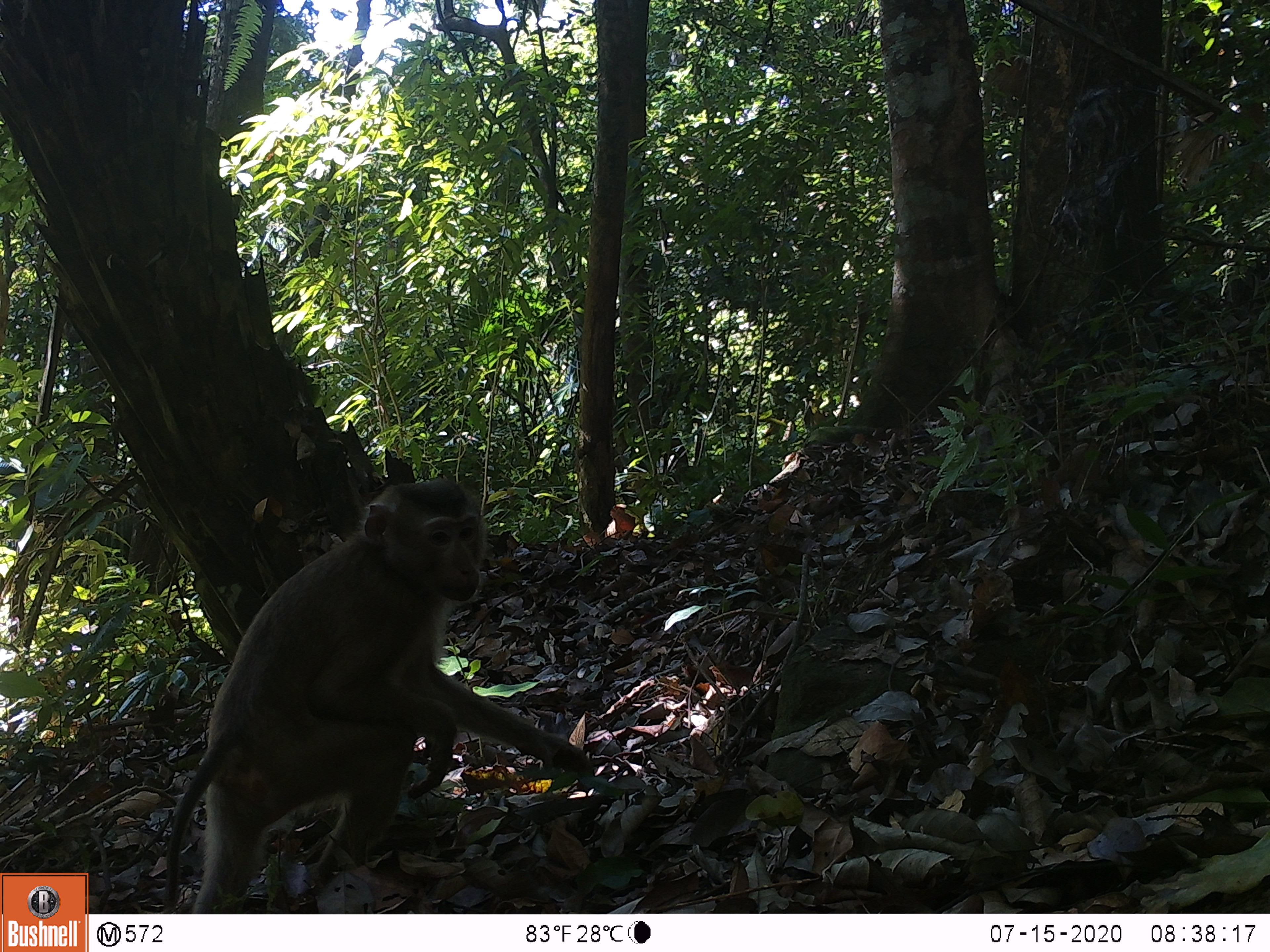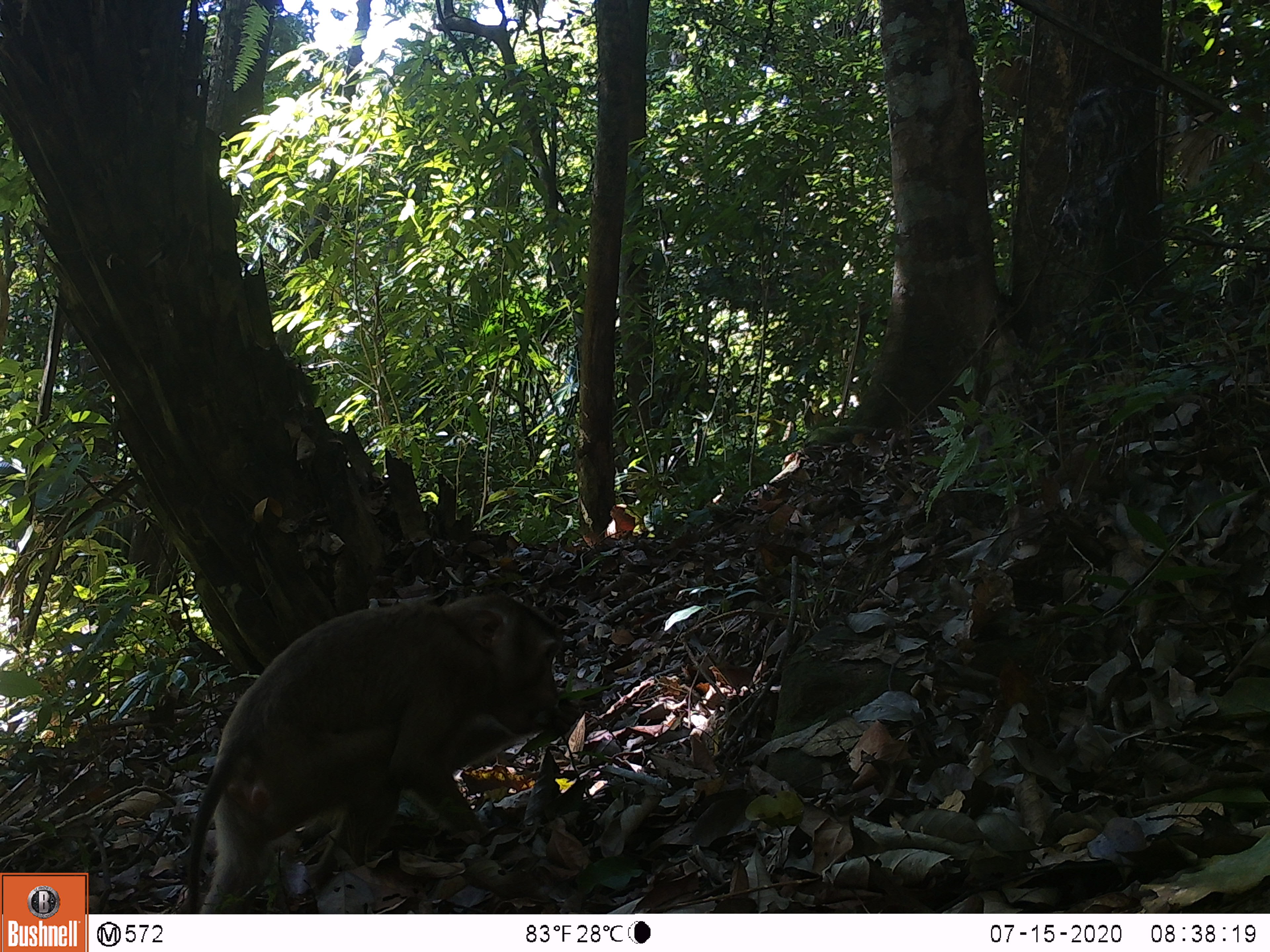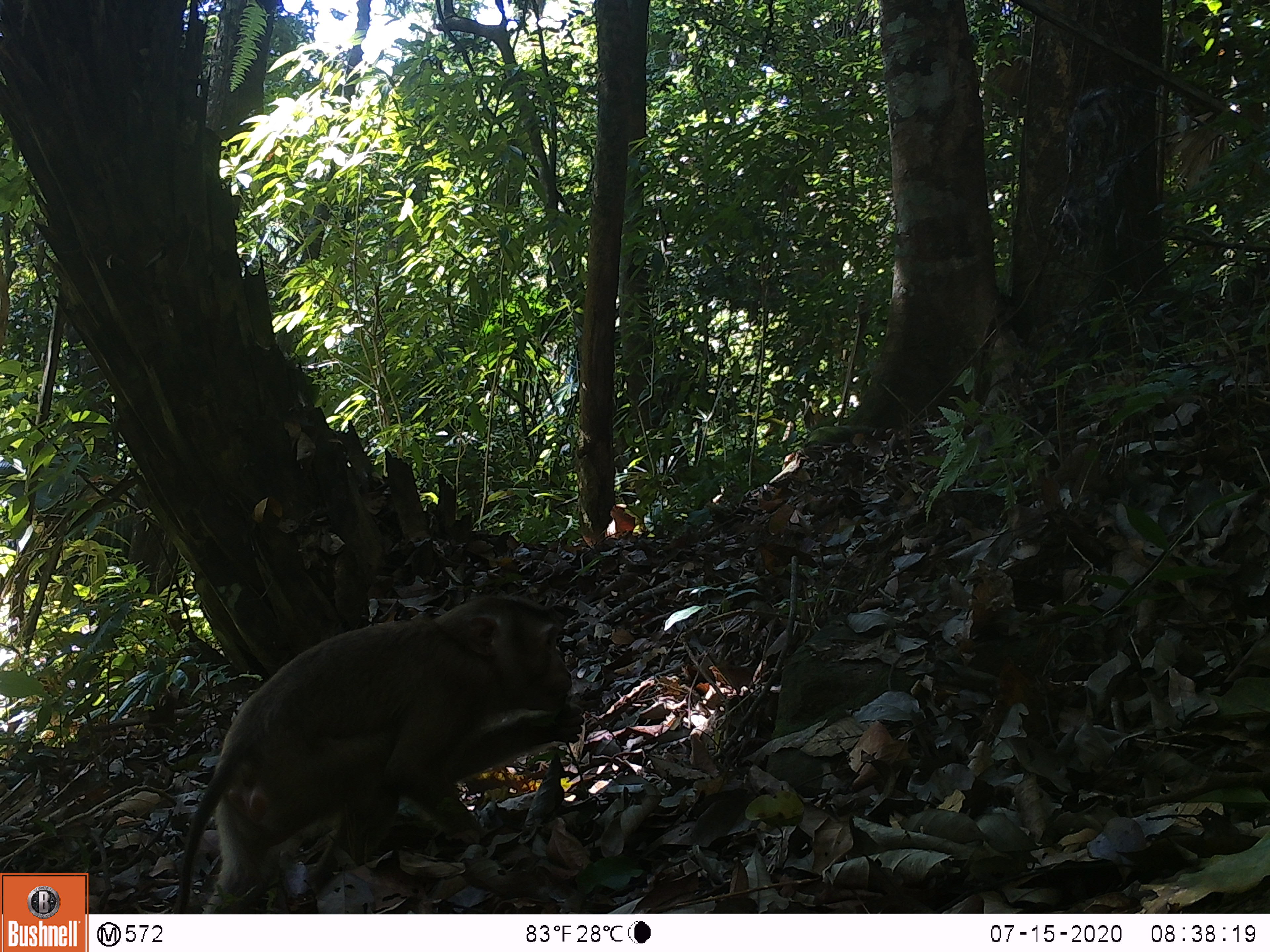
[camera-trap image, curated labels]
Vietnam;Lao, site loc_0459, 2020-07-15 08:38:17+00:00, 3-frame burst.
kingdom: Animalia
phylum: Chordata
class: Mammalia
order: Primates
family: Cercopithecidae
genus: Macaca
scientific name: Macaca nemestrina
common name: pig-tailed macaque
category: pig tailed macaque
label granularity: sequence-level